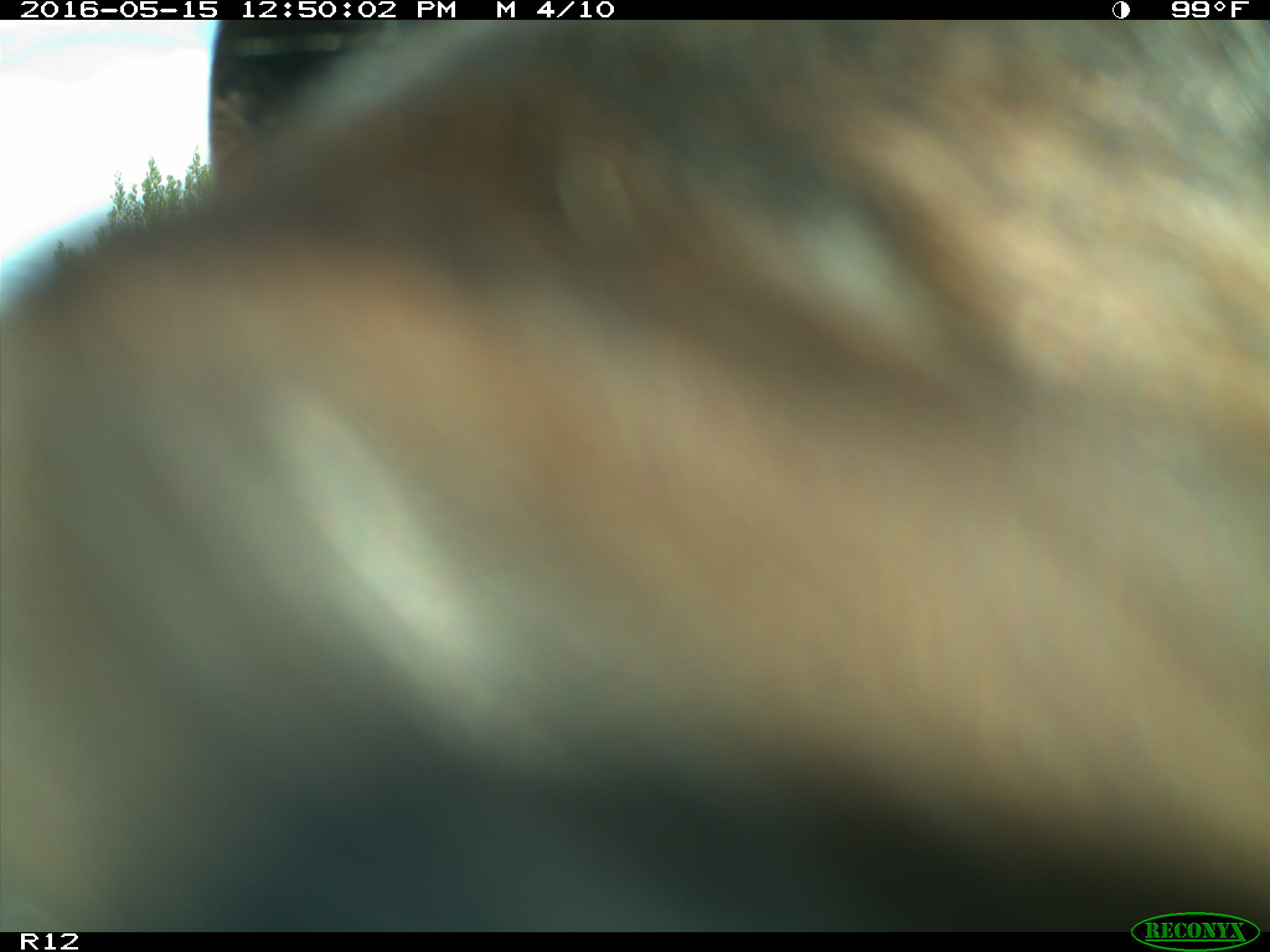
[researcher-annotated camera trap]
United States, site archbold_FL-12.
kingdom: Animalia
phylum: Chordata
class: Mammalia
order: Artiodactyla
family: Bovidae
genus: Bos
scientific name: Bos taurus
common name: domestic cow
Bos taurus (domestic cow).